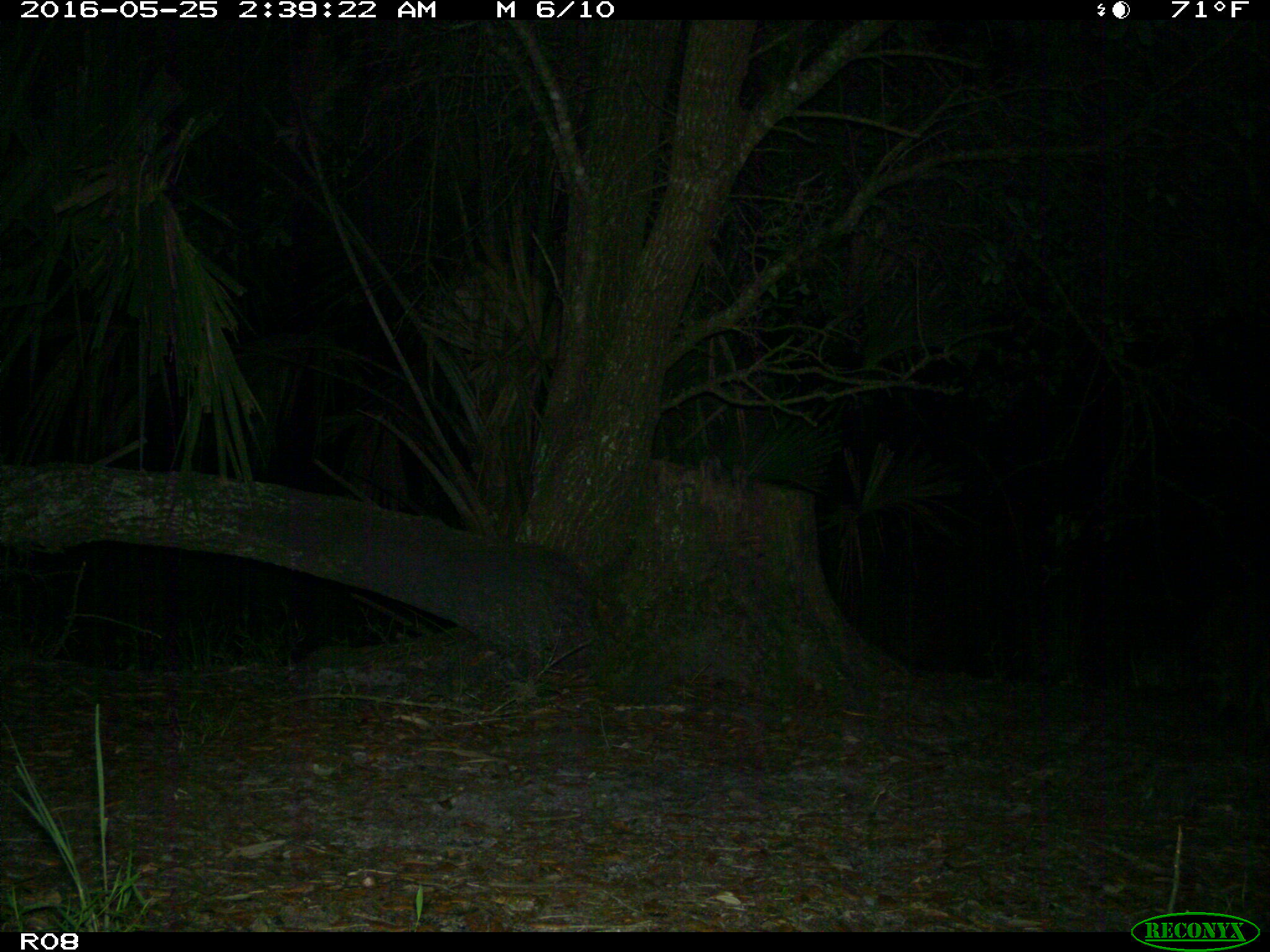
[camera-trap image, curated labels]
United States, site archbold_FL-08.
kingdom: Animalia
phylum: Chordata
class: Mammalia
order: Carnivora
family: Procyonidae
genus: Procyon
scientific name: Procyon lotor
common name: common raccoon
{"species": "Procyon lotor (common raccoon)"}